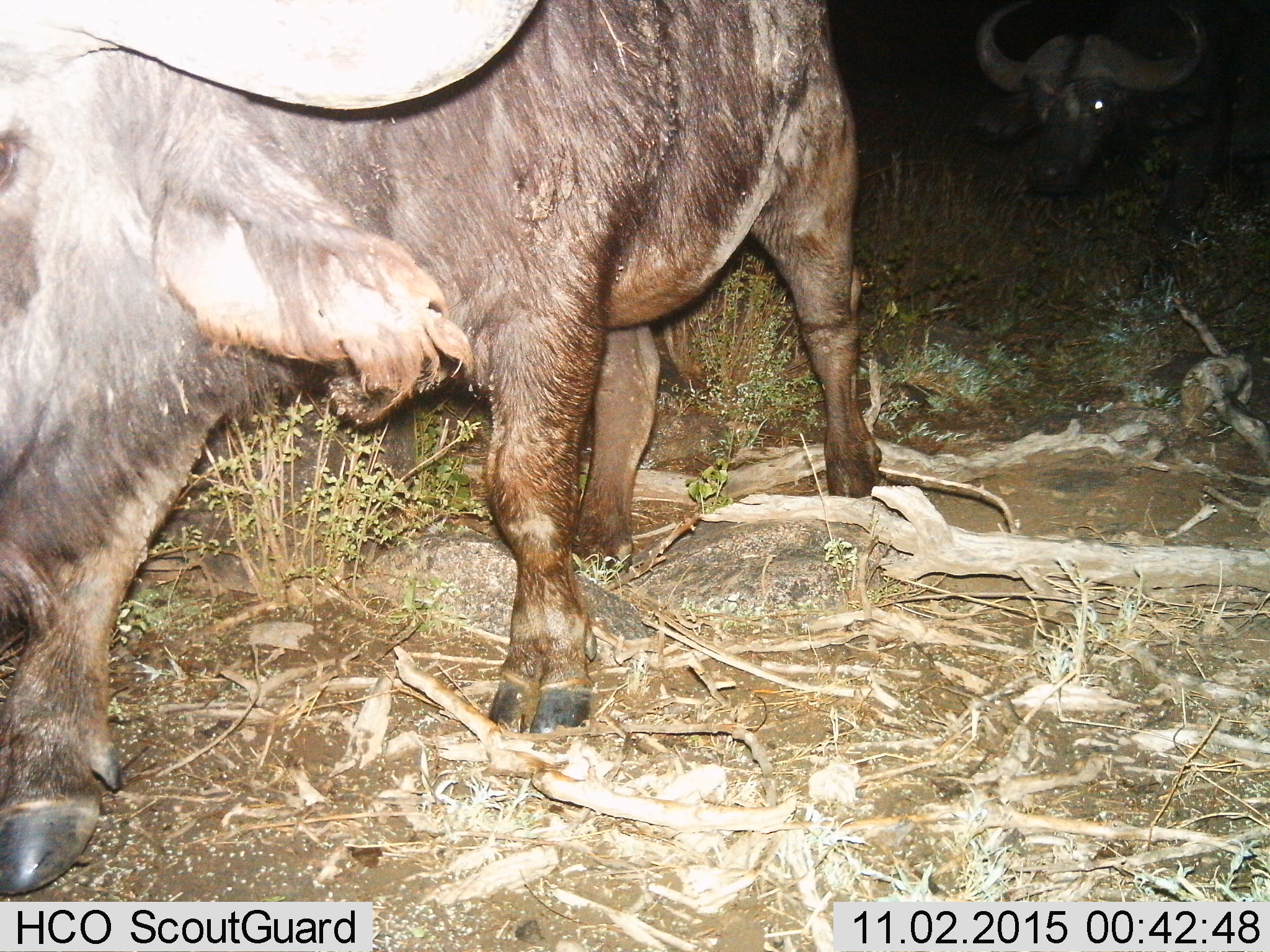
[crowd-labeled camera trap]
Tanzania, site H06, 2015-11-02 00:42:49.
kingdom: Animalia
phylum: Chordata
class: Mammalia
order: Artiodactyla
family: Bovidae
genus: Syncerus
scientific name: Syncerus caffer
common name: cape buffalo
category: buffalo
Buffalo (cape buffalo) (Syncerus caffer), count 2. Behavior (volunteer vote fractions): standing 22%, resting 0%, moving 67%, interacting 0%. Young present (vote fraction): 0%. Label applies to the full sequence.